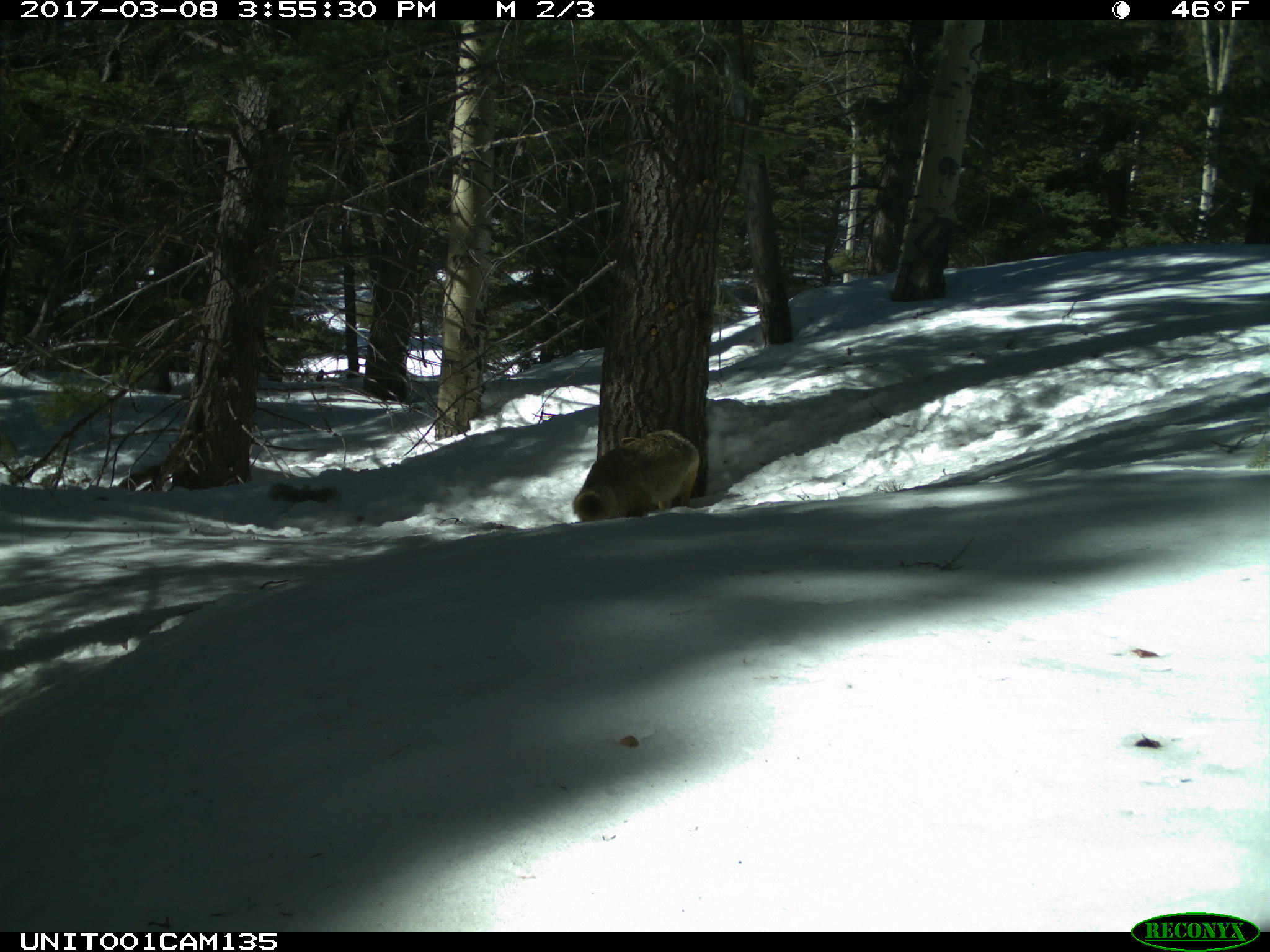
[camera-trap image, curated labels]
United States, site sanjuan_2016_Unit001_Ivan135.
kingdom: Animalia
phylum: Chordata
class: Mammalia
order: Carnivora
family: Canidae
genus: Canis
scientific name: Canis latrans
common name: coyote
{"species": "Canis latrans (coyote)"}